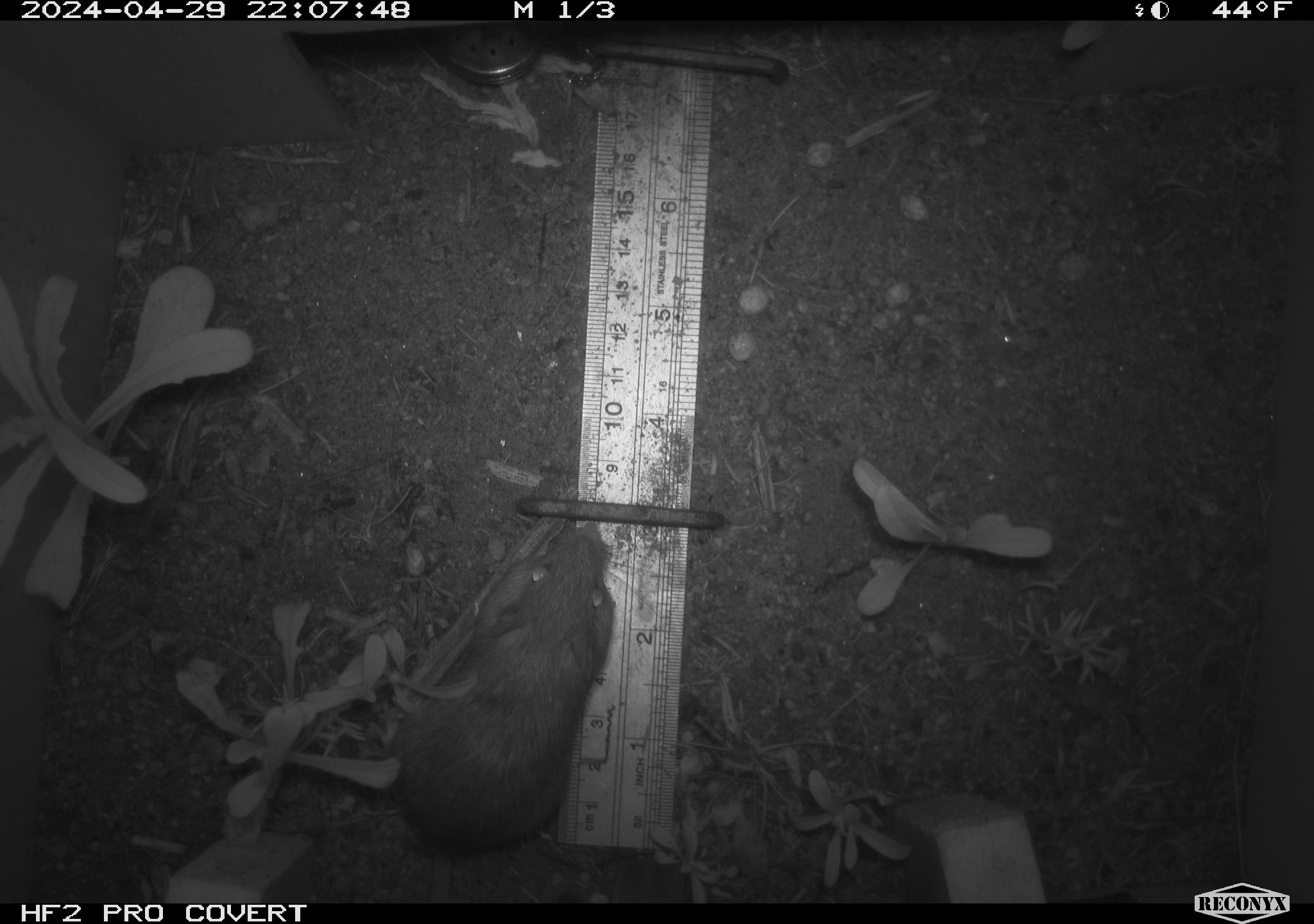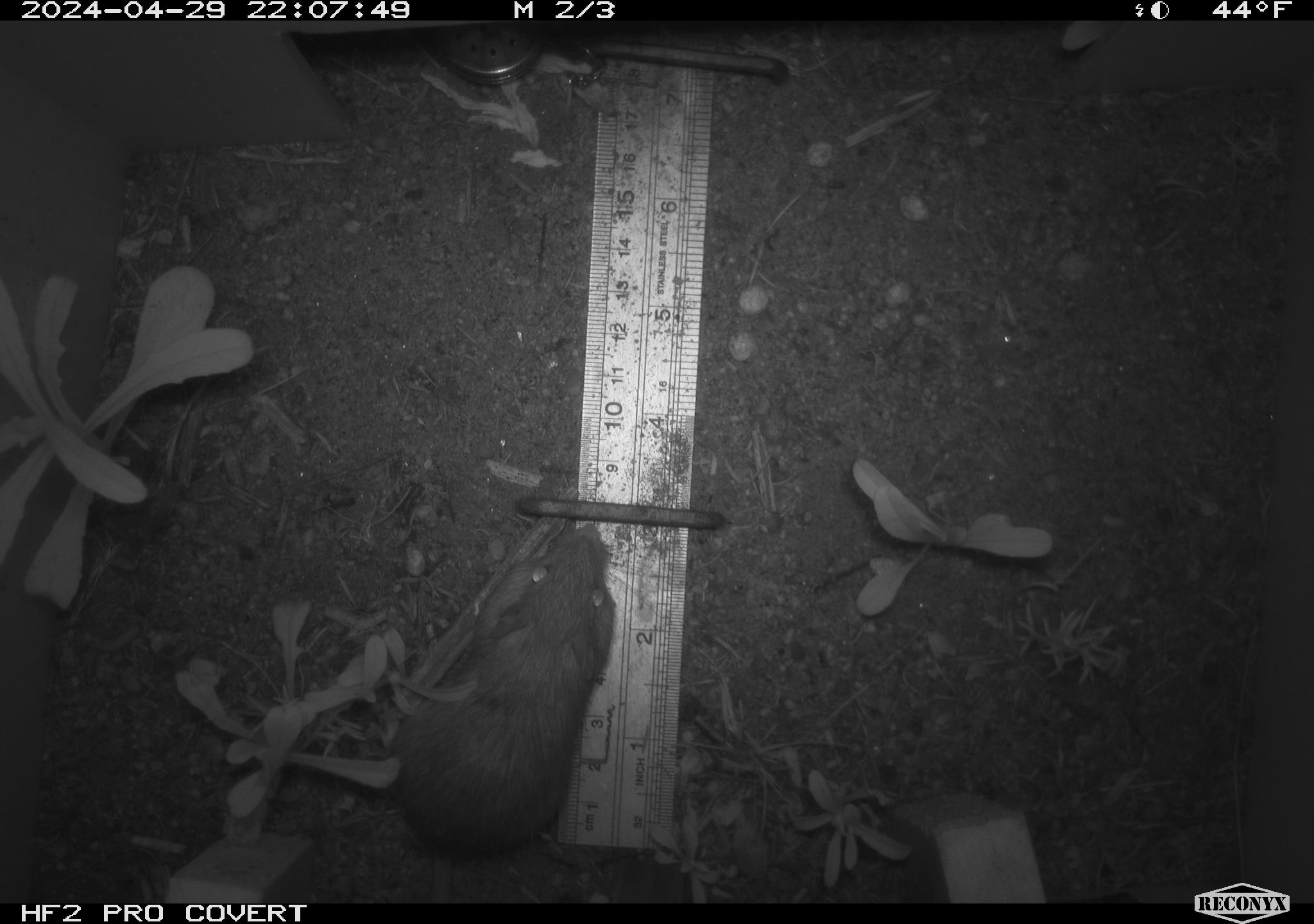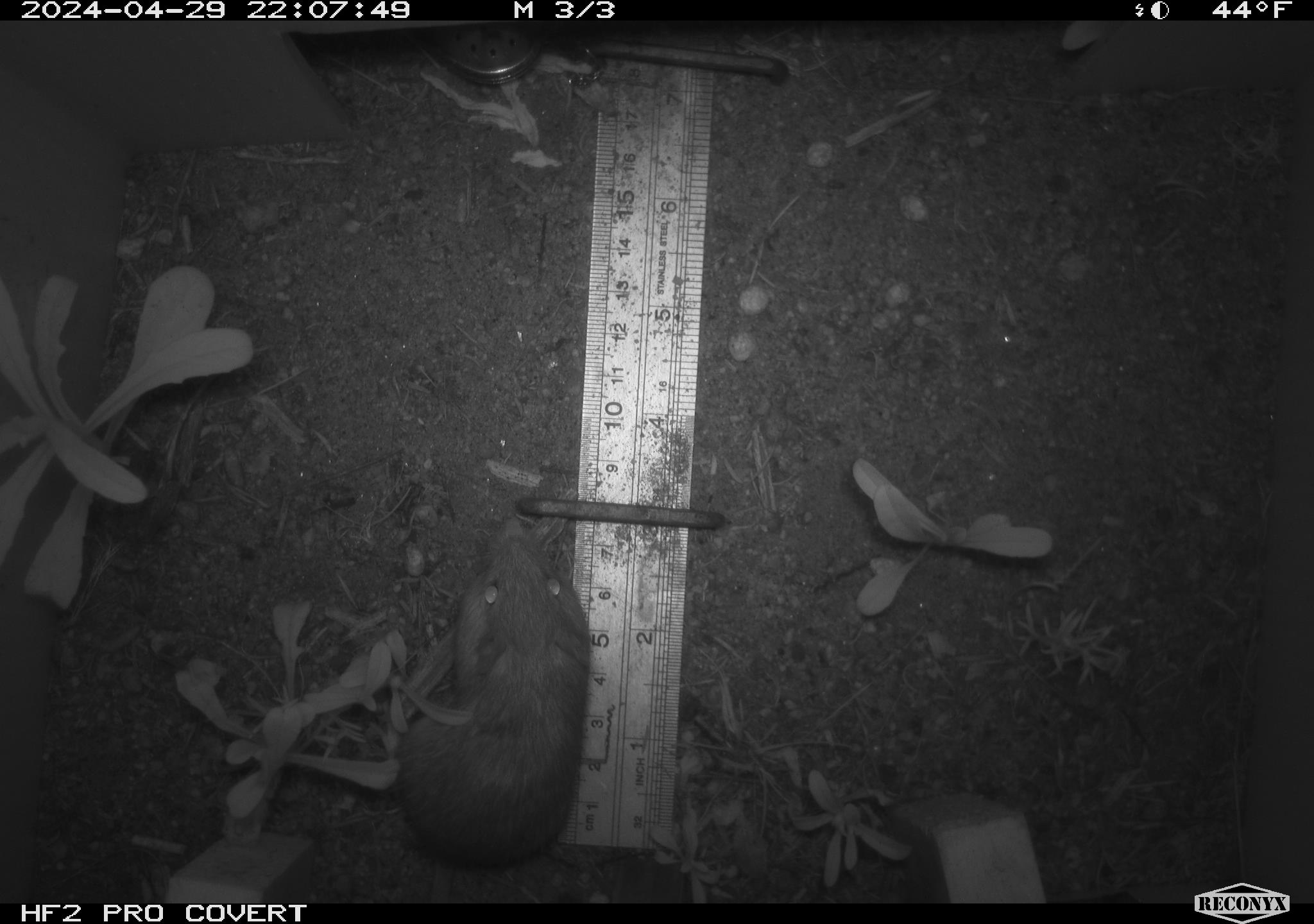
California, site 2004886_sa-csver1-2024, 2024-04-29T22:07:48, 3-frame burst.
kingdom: Animalia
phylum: Chordata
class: Mammalia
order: Rodentia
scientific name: Rodentia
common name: rodent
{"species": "rodent (Rodentia)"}